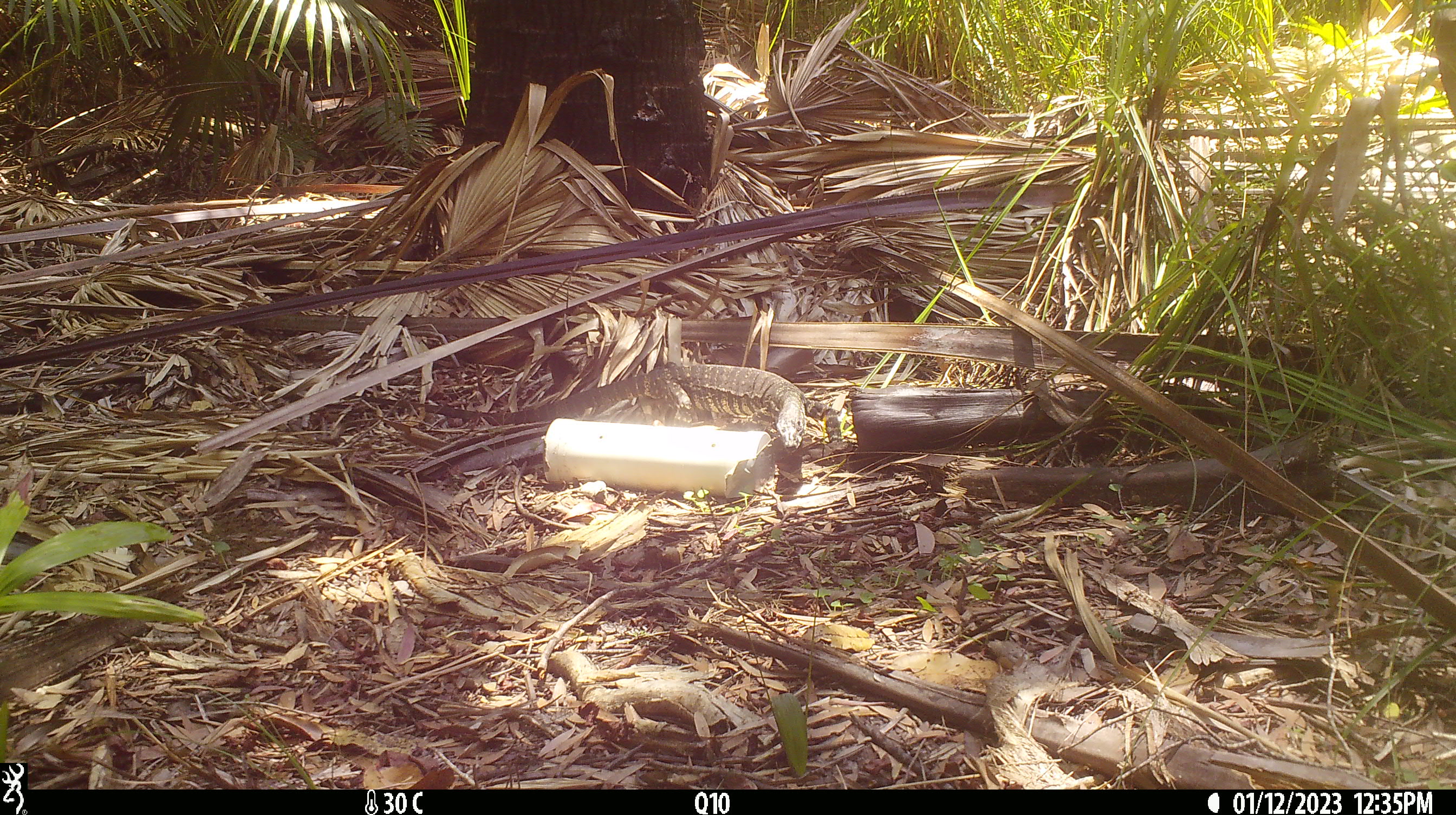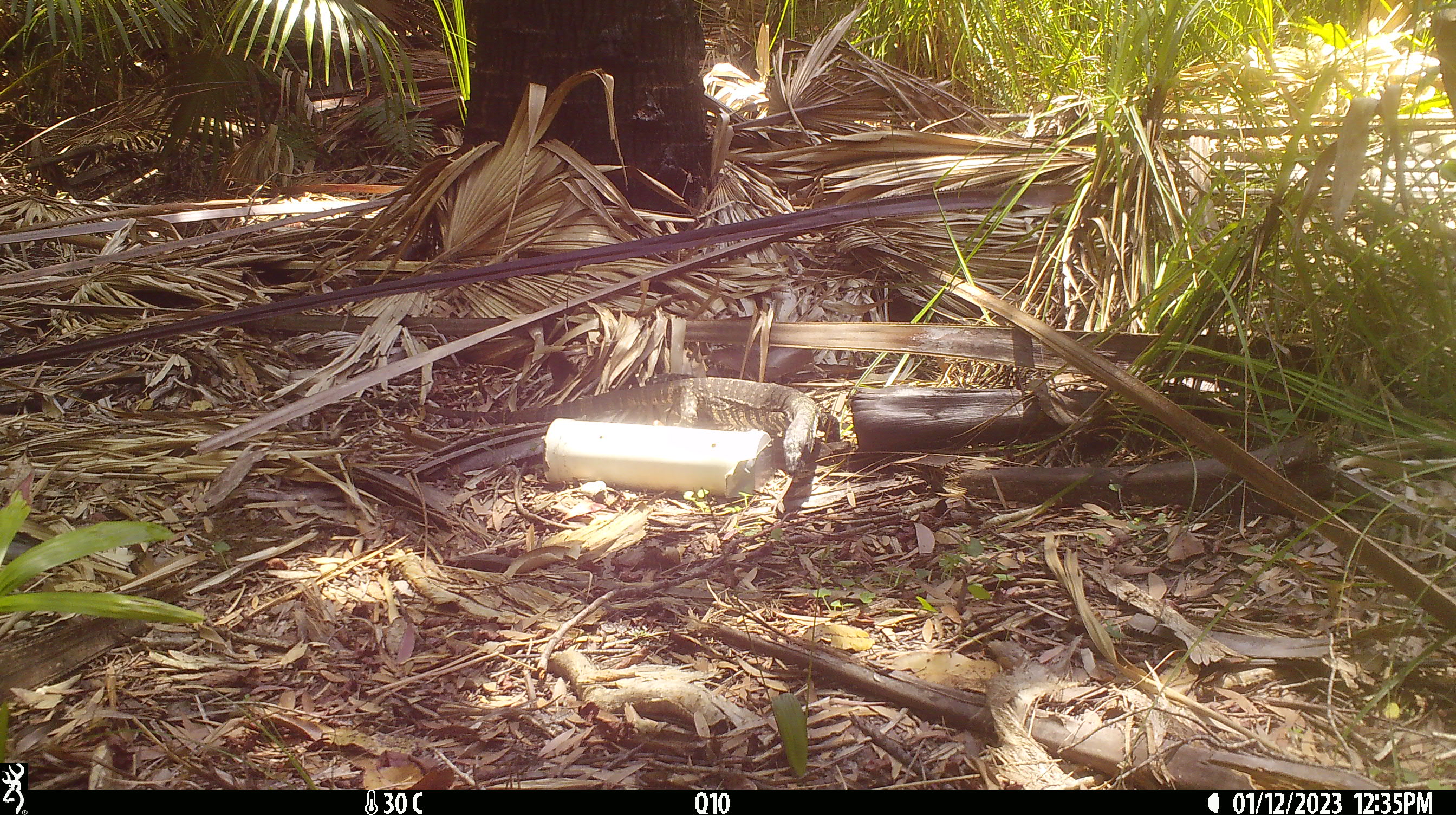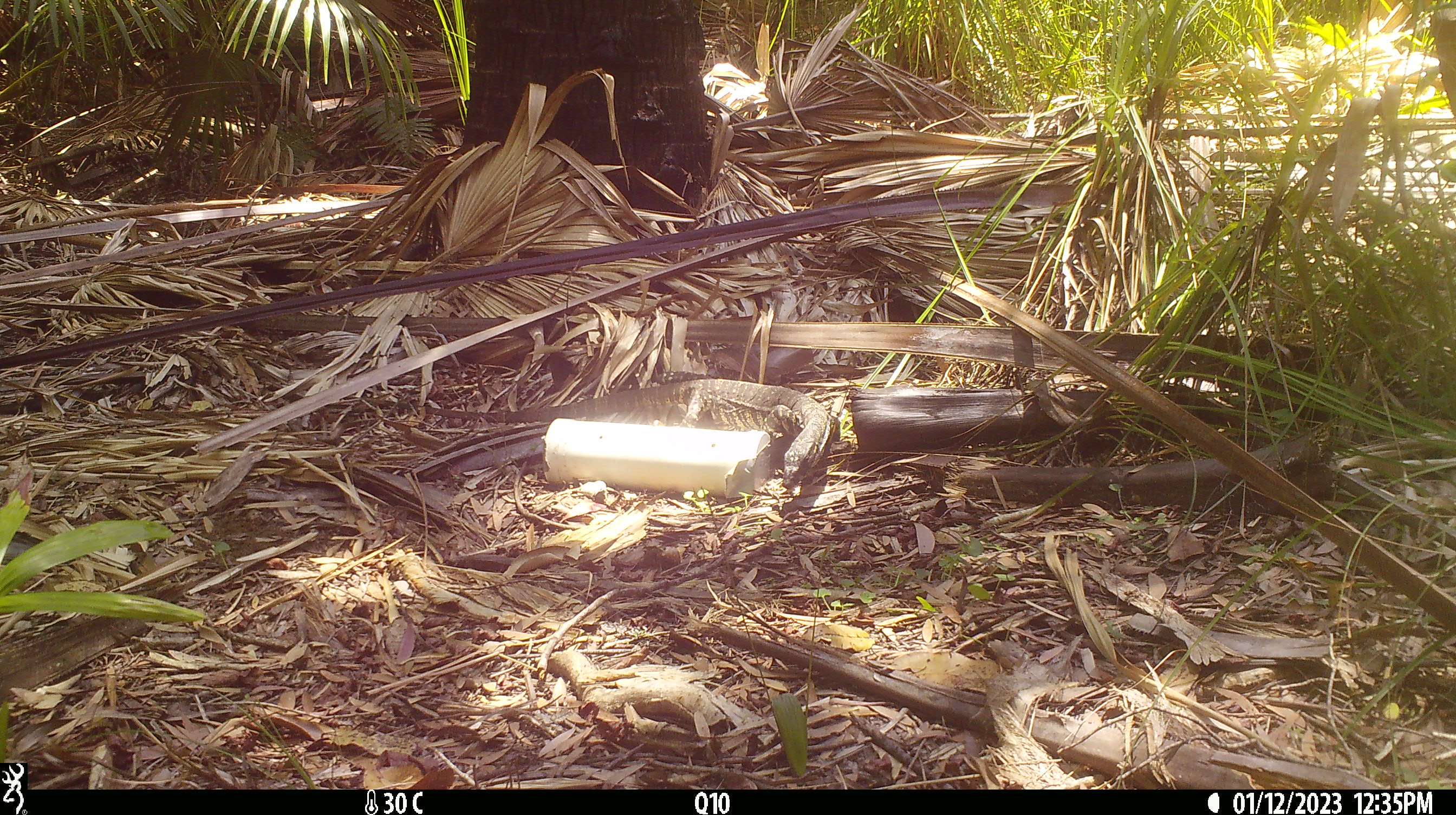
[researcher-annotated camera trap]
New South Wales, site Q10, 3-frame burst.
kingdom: Animalia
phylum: Chordata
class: Reptilia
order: Squamata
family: Varanidae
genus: Varanus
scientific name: Varanus varius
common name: lace monitor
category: goanna